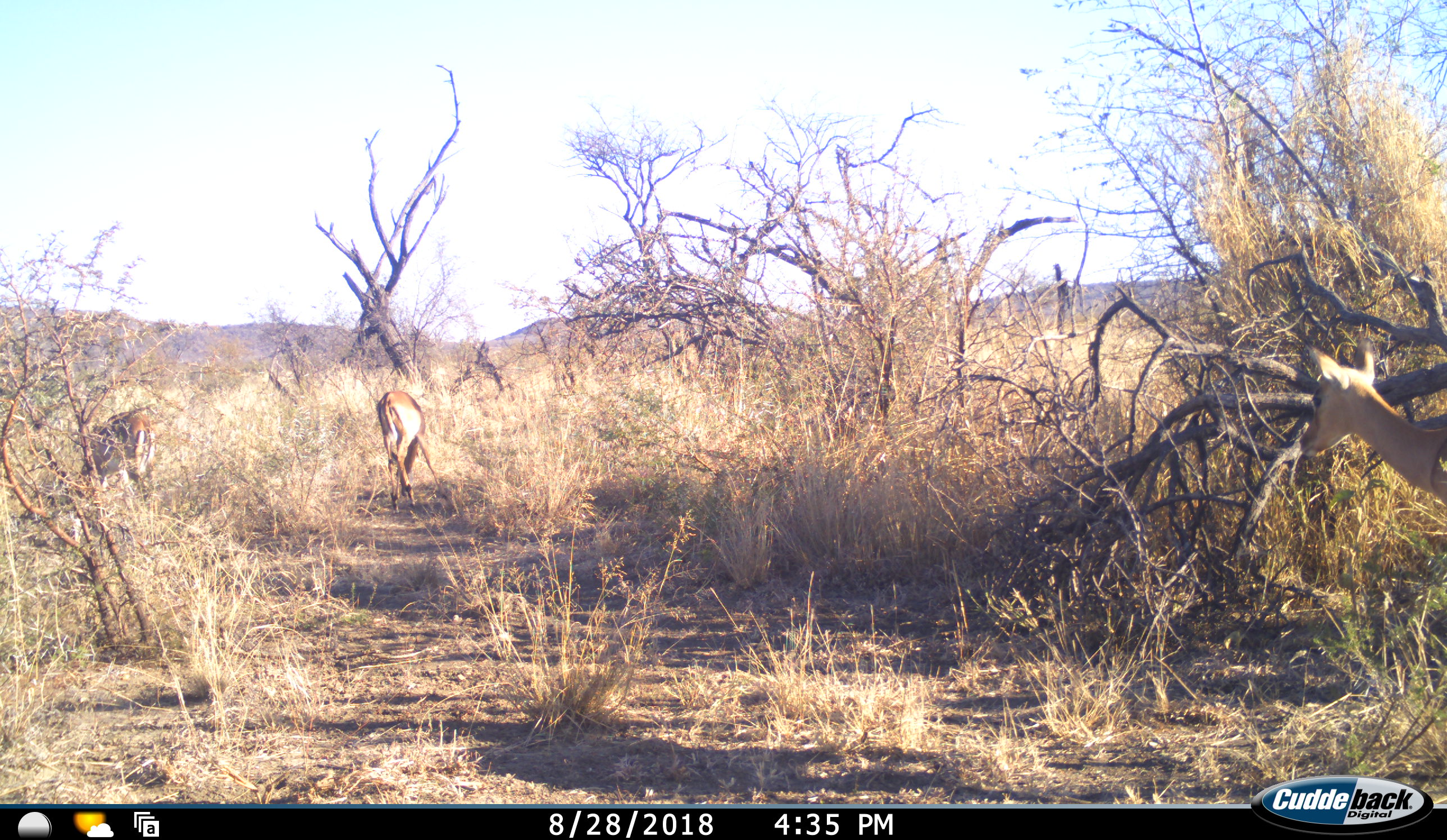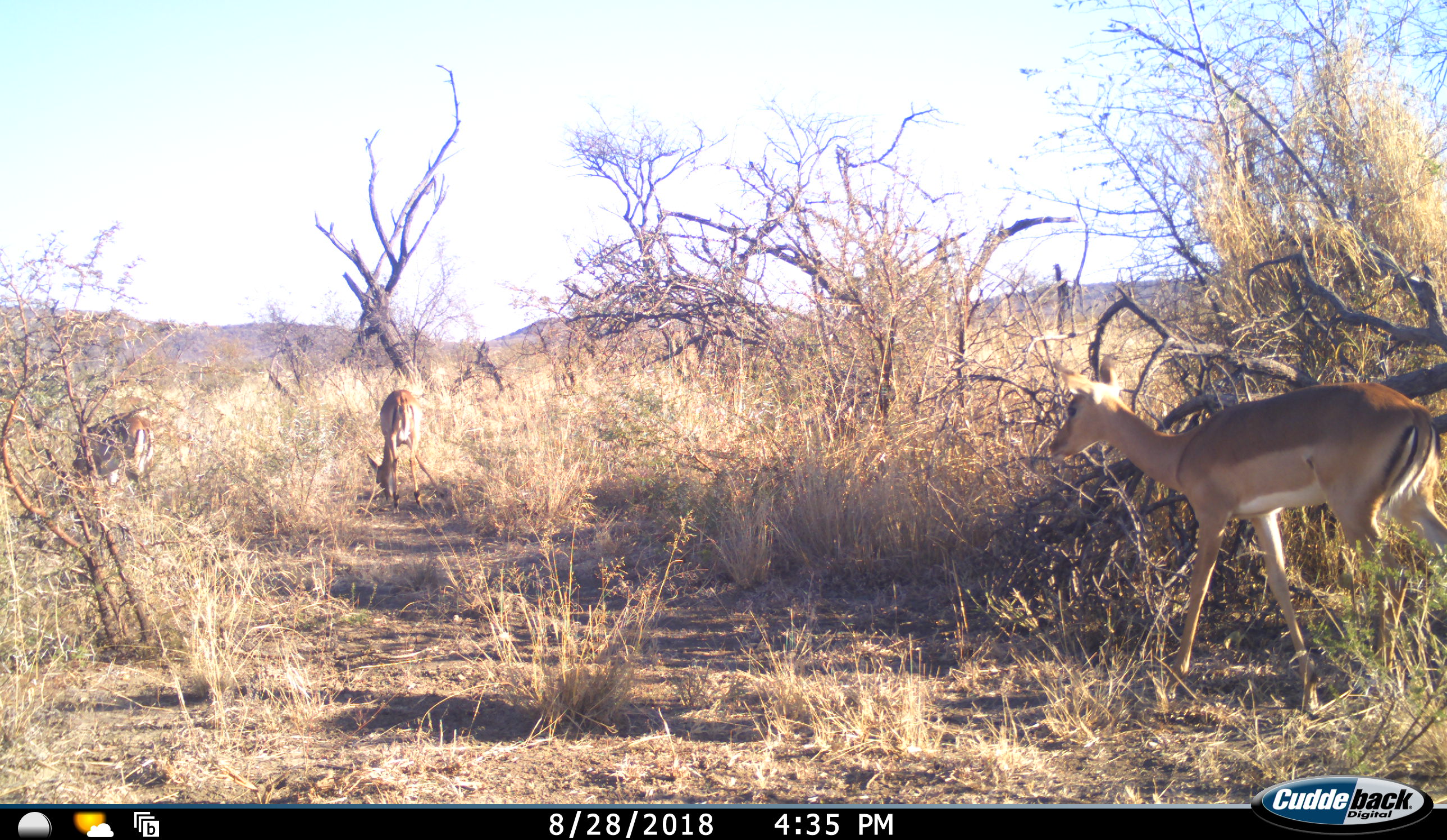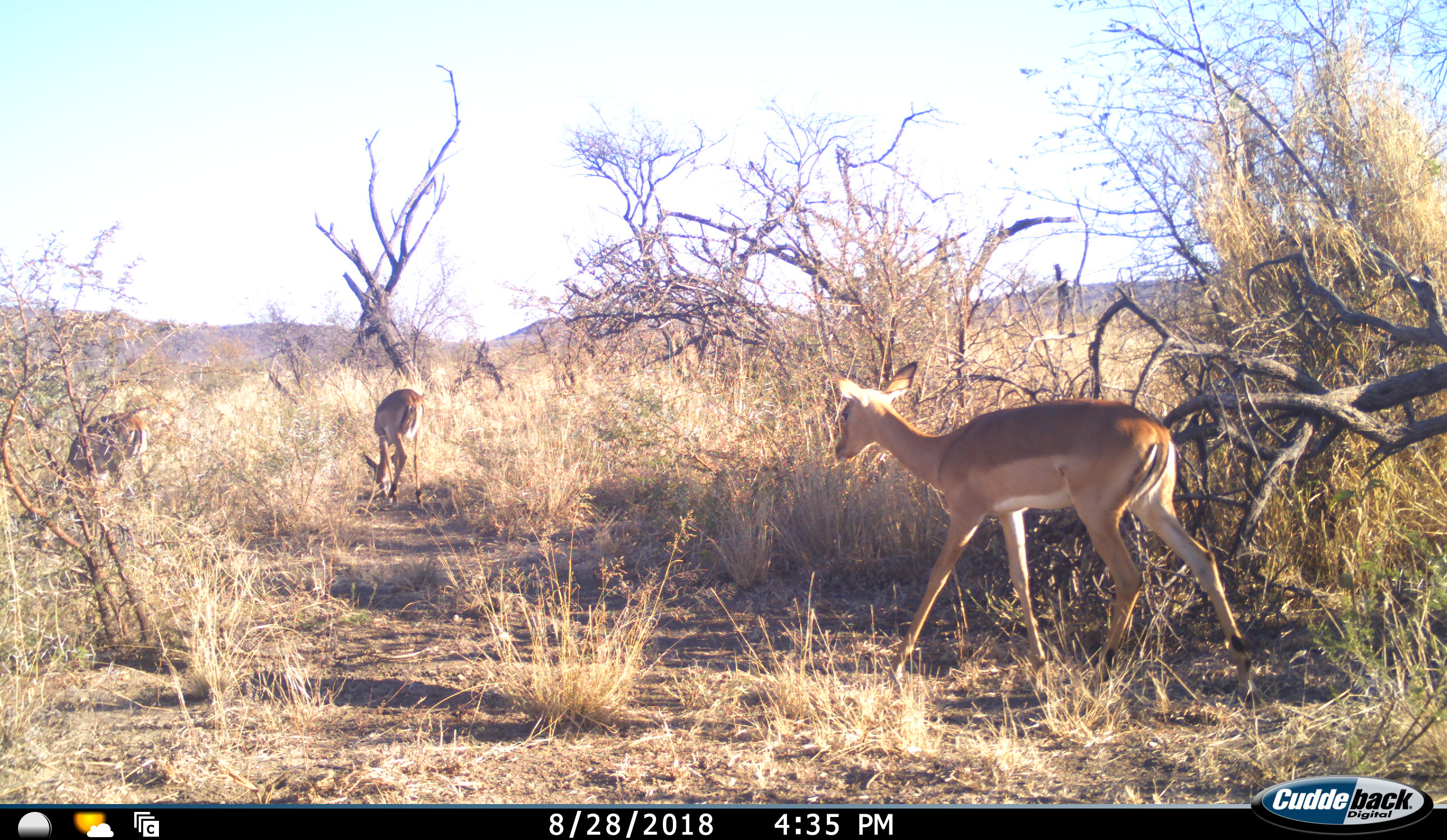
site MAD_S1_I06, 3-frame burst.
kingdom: Animalia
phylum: Chordata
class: Mammalia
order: Artiodactyla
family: Bovidae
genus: Aepyceros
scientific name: Aepyceros melampus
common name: impala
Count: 3.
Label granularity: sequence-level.